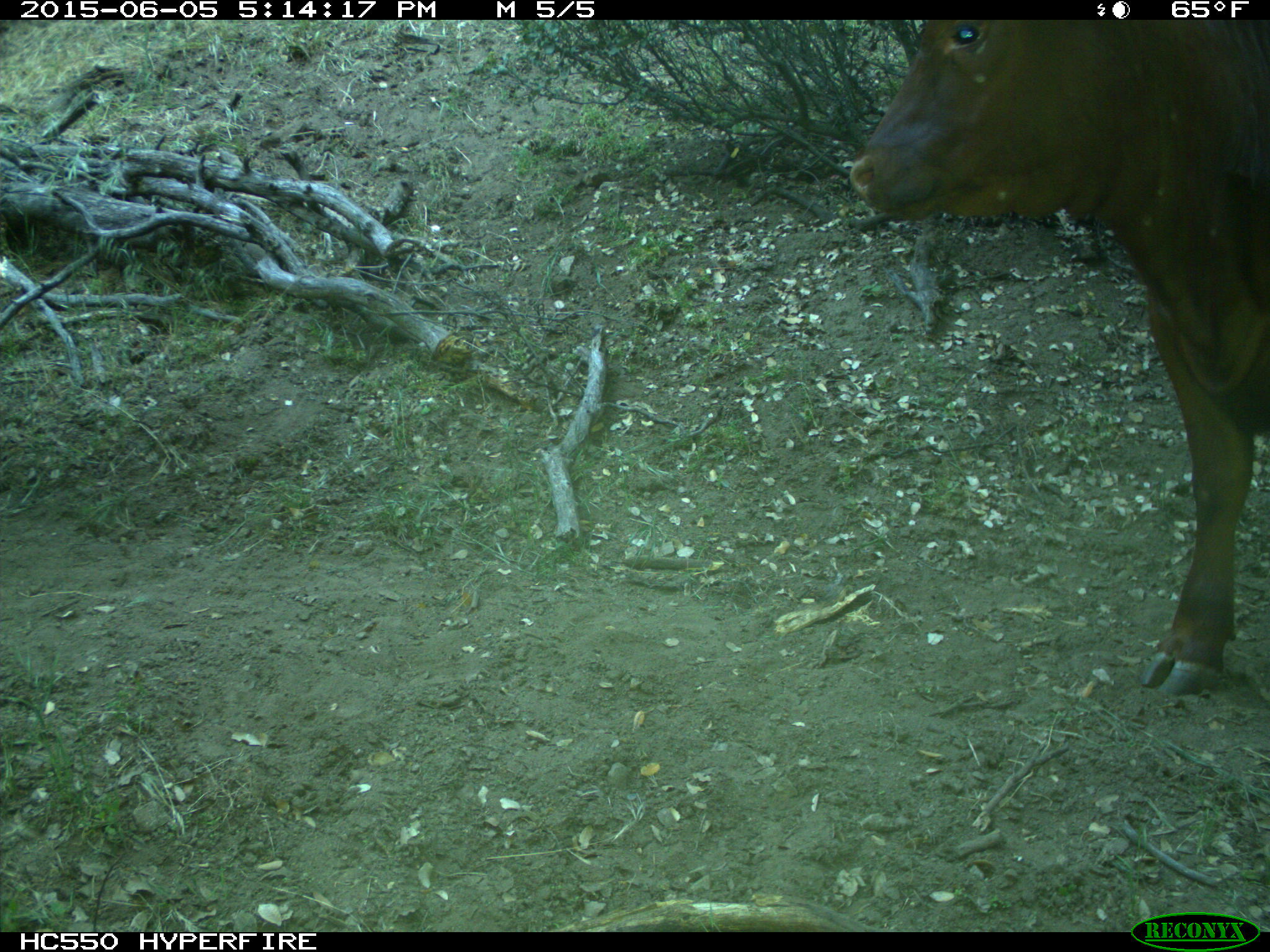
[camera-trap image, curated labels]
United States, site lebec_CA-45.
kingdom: Animalia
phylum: Chordata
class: Mammalia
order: Artiodactyla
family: Bovidae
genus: Bos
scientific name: Bos taurus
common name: domestic cow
Bos taurus (domestic cow).